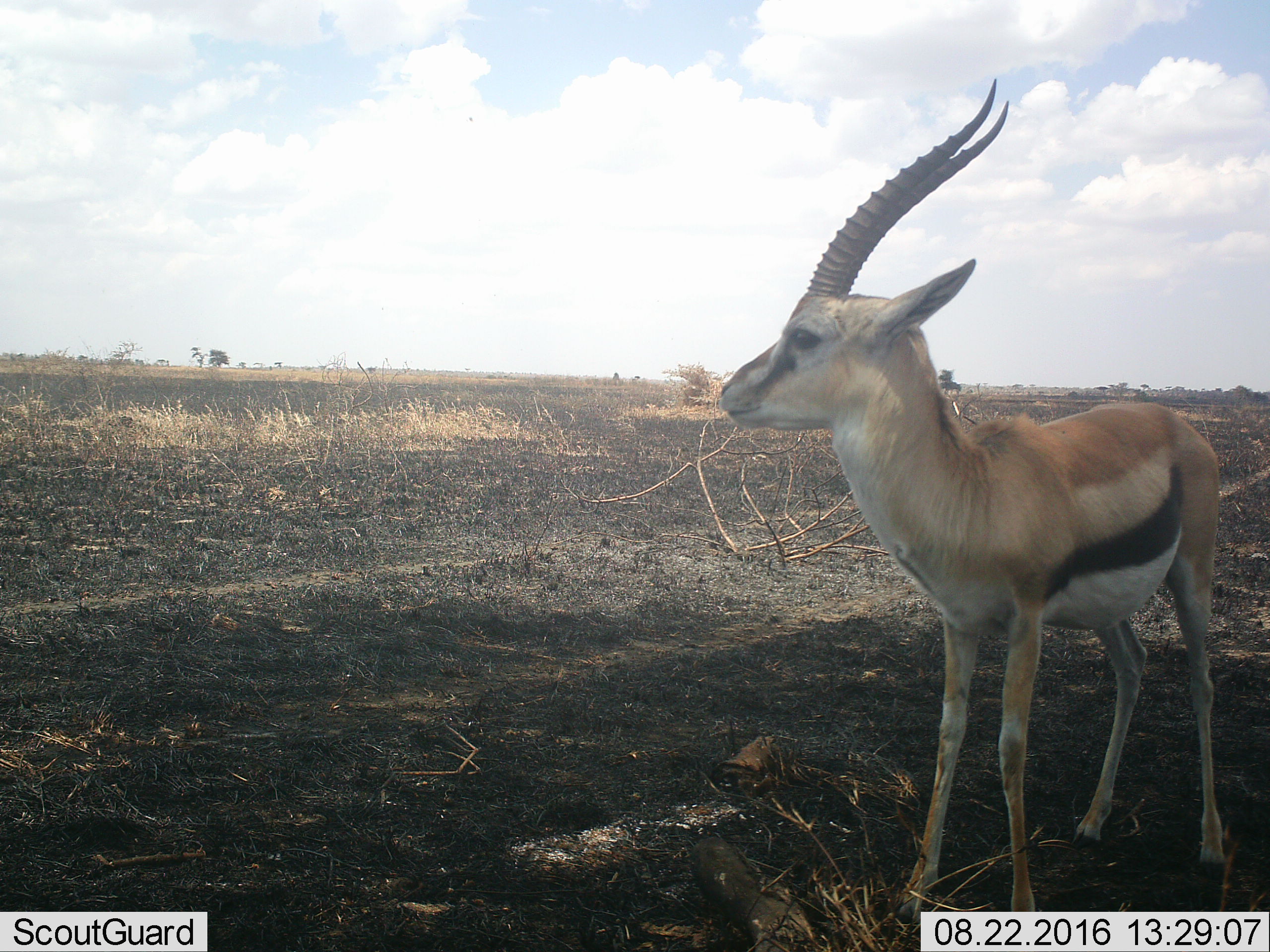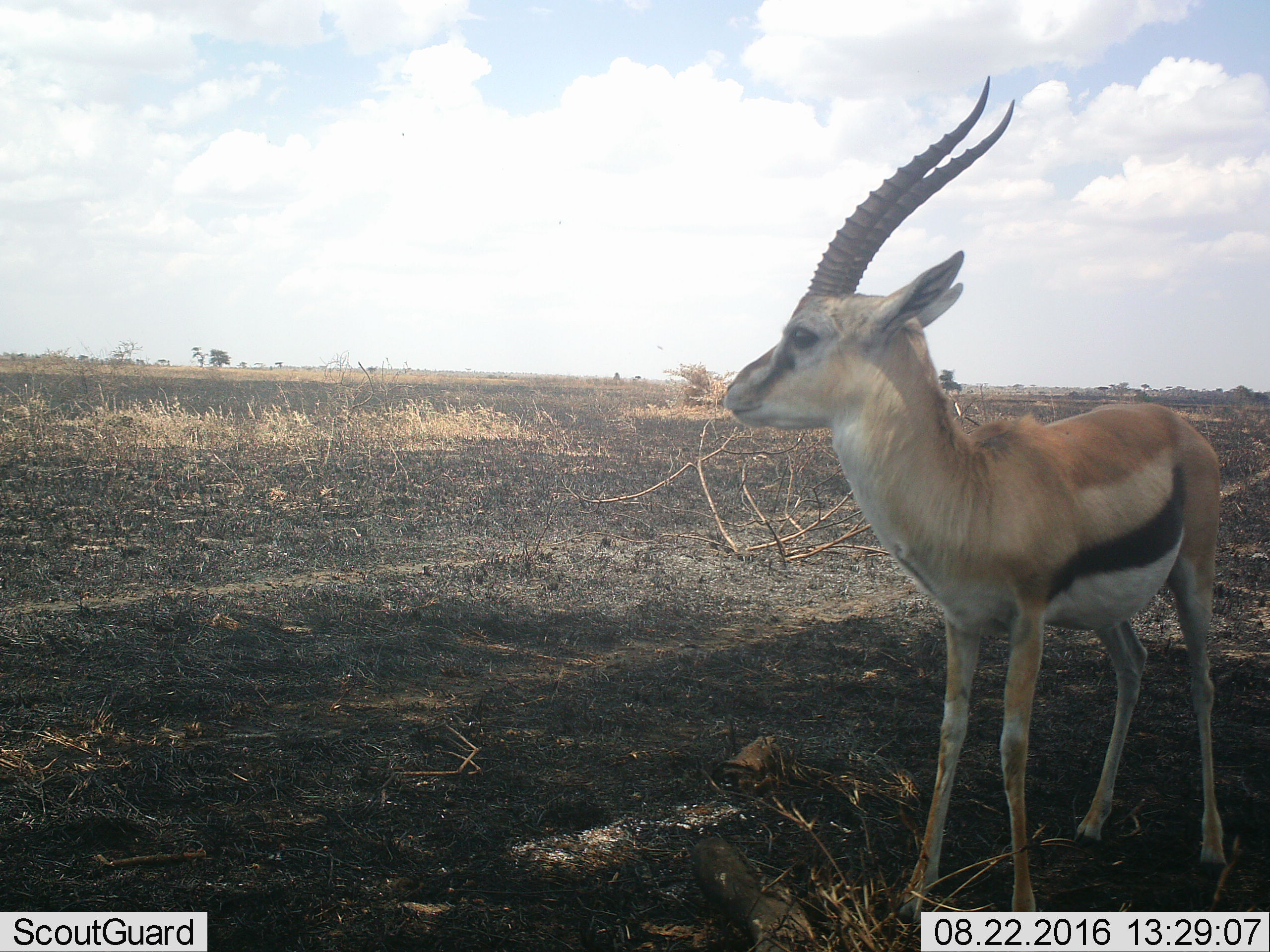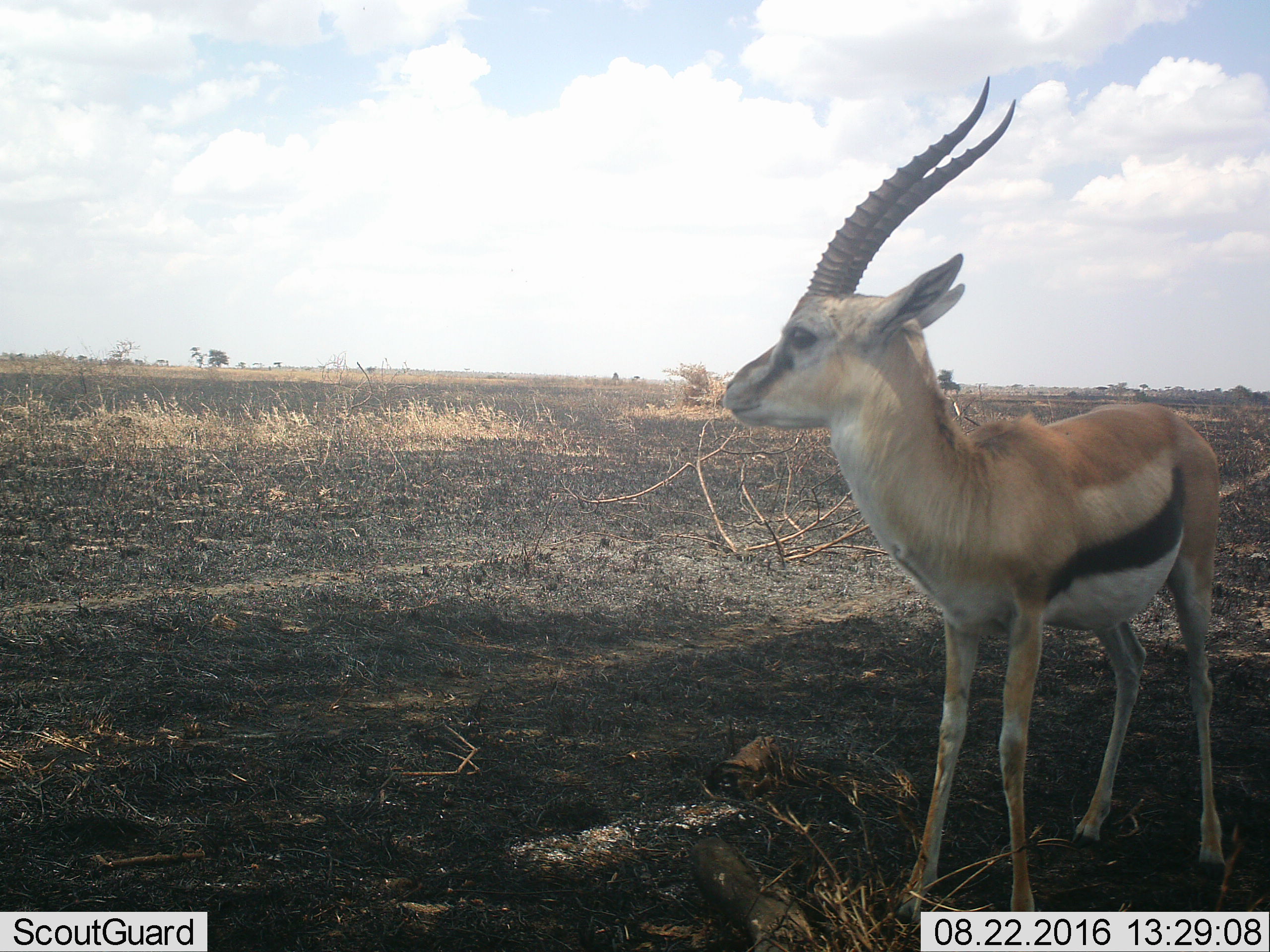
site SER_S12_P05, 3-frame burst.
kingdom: Animalia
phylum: Chordata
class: Mammalia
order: Artiodactyla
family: Bovidae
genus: Eudorcas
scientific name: Eudorcas thomsonii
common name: thomson's gazelle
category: gazellethomsons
Gazellethomsons (thomson's gazelle) (Eudorcas thomsonii), count 1. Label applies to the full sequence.